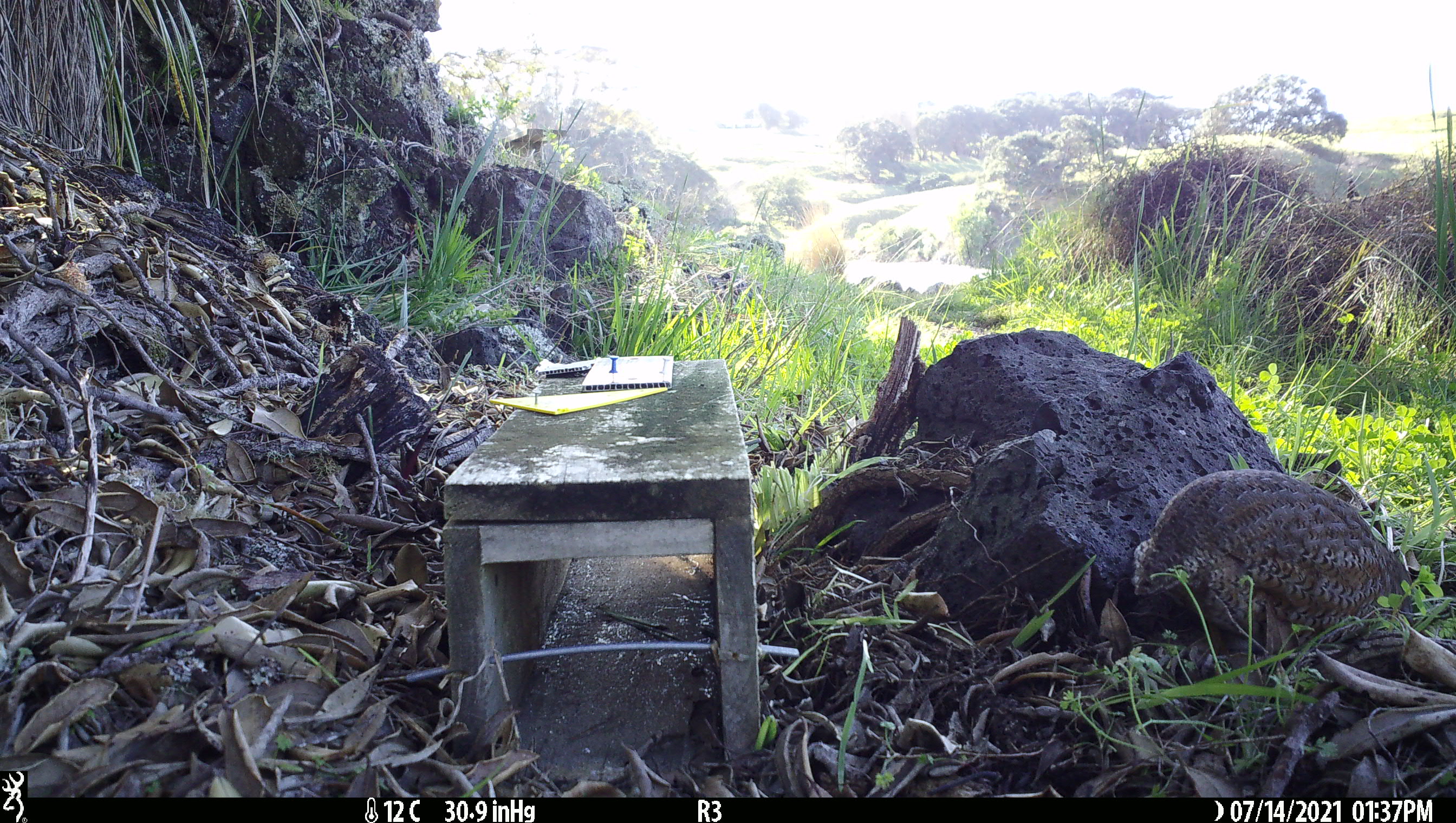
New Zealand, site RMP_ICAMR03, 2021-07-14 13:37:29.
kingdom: Animalia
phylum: Chordata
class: Aves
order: Galliformes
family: Phasianidae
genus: Synoicus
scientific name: Synoicus ypsilophorus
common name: brown quail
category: quail brown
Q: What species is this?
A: Quail brown (brown quail) (Synoicus ypsilophorus).